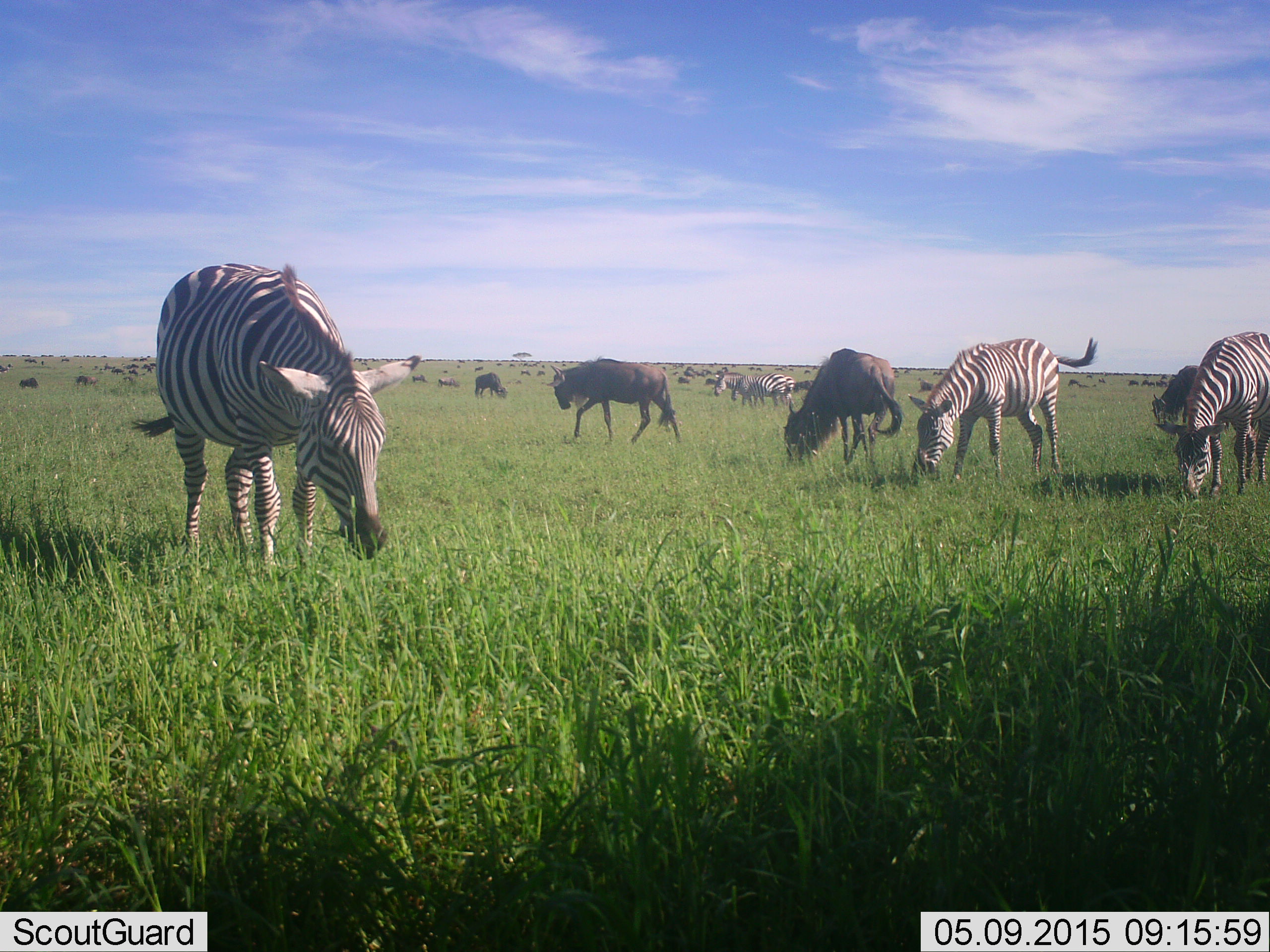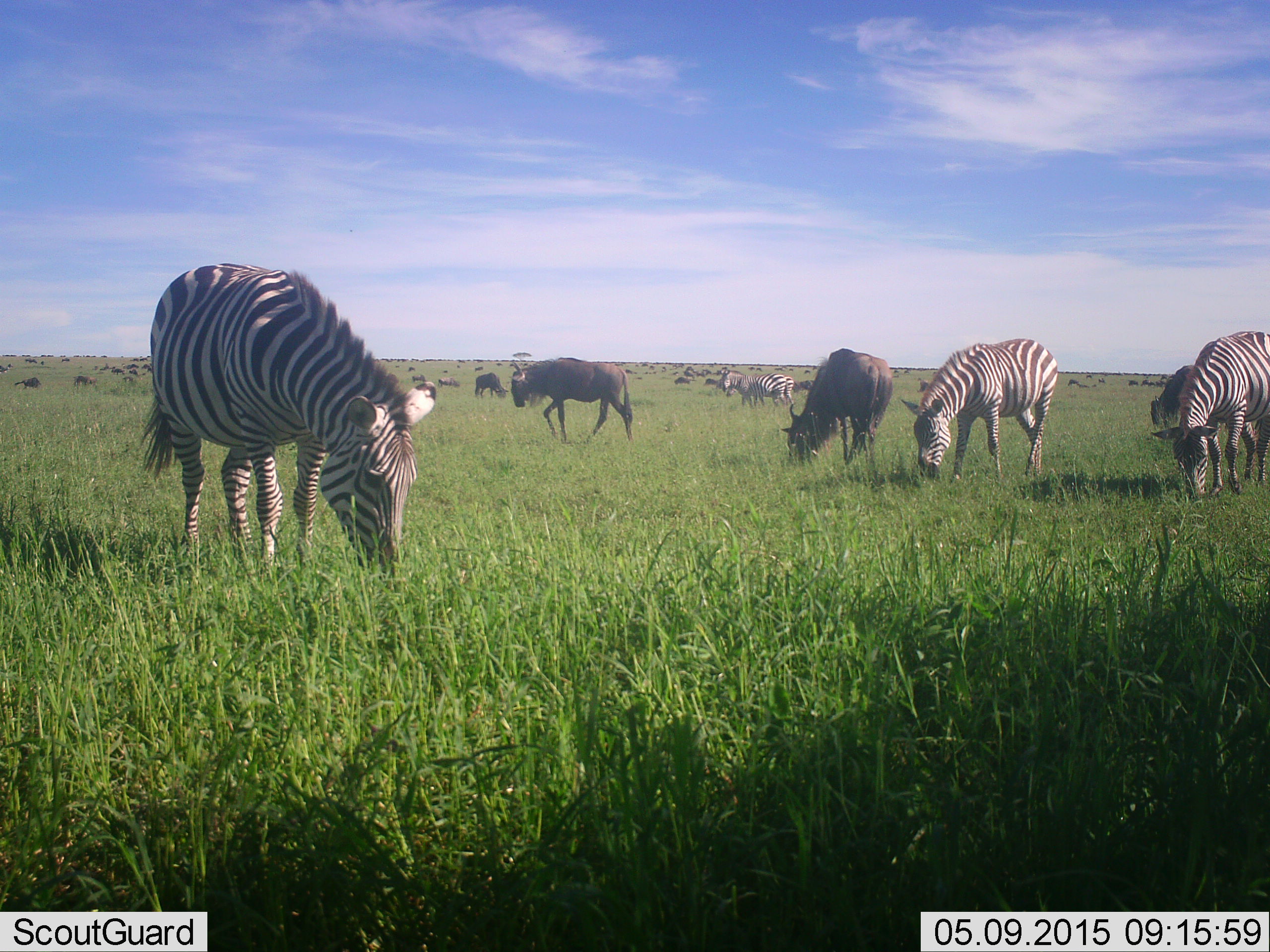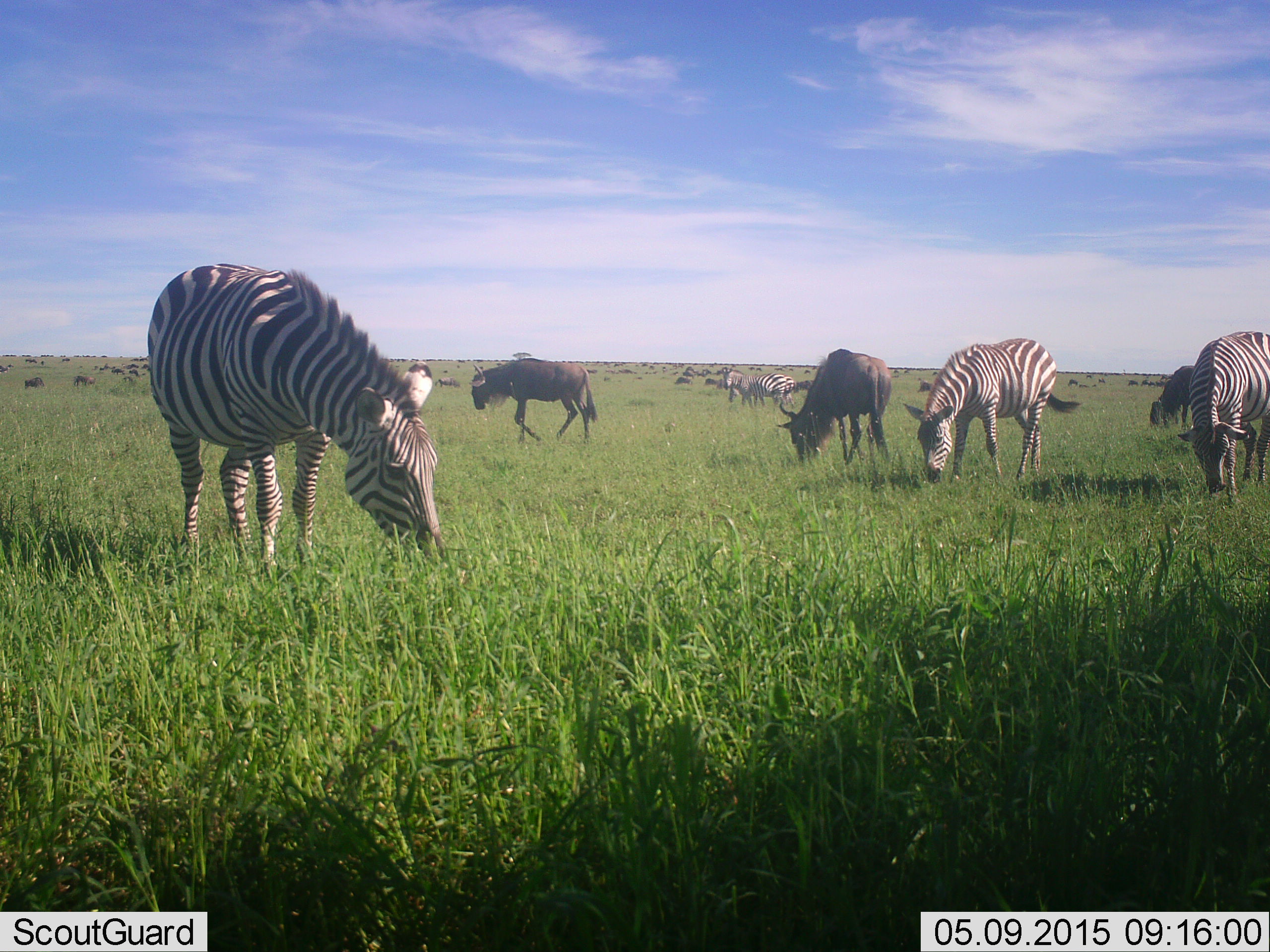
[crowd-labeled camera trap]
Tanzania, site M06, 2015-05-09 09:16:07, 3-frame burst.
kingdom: Animalia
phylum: Chordata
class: Mammalia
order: Artiodactyla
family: Bovidae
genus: Connochaetes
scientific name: Connochaetes taurinus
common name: blue wildebeest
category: wildebeest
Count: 11-50.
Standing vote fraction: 50%.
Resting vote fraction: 0%.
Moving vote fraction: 30%.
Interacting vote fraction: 0%.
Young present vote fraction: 0%.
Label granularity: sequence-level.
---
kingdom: Animalia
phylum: Chordata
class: Mammalia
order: Perissodactyla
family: Equidae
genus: Equus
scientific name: Equus quagga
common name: plains zebra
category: zebra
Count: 5.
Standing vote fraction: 40%.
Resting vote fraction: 0%.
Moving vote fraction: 0%.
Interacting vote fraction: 0%.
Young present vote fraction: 0%.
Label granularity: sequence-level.